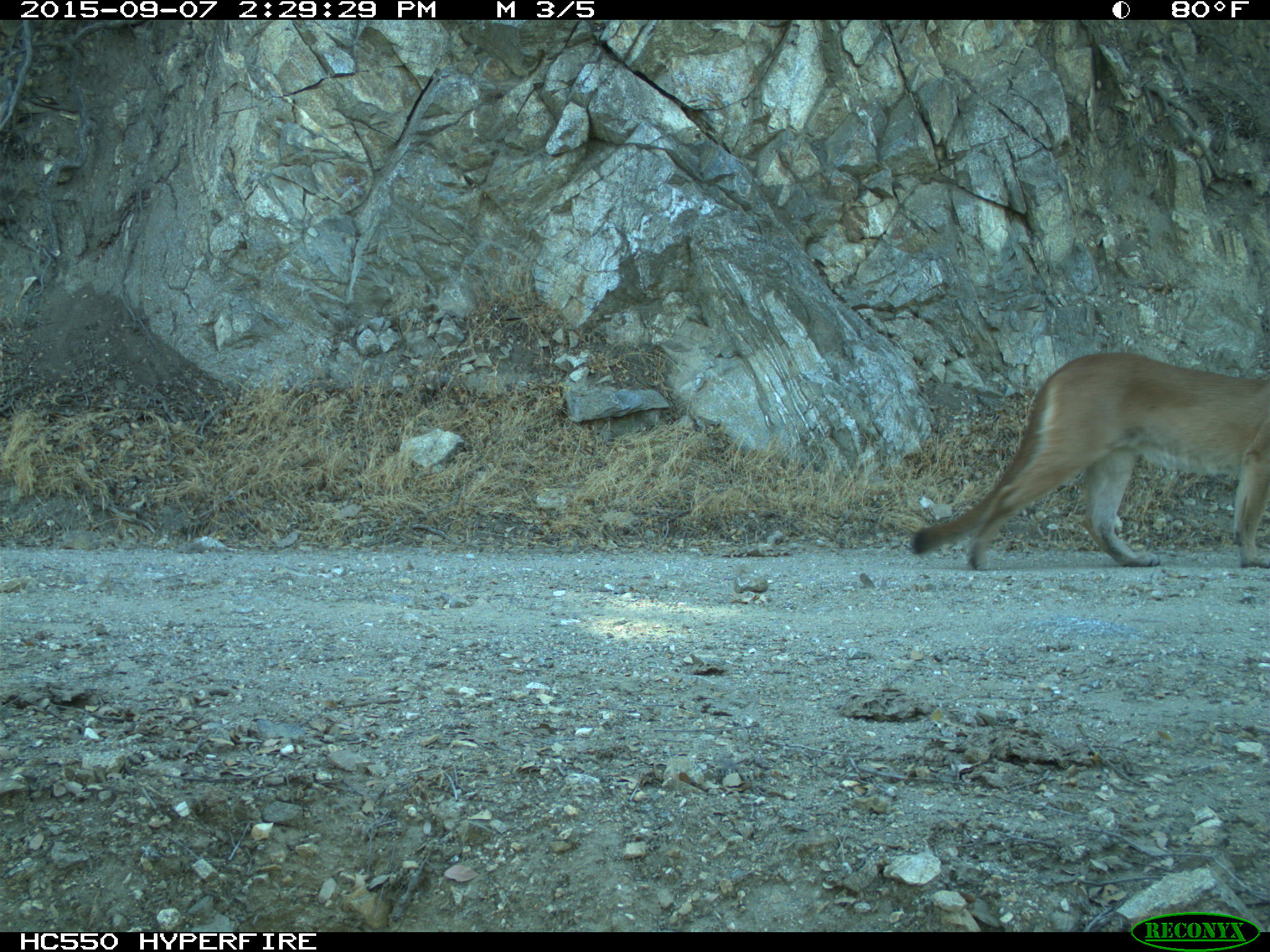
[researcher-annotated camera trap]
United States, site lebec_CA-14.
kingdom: Animalia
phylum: Chordata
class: Mammalia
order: Carnivora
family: Felidae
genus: Puma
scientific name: Puma concolor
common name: mountain lion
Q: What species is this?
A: Puma concolor (mountain lion).